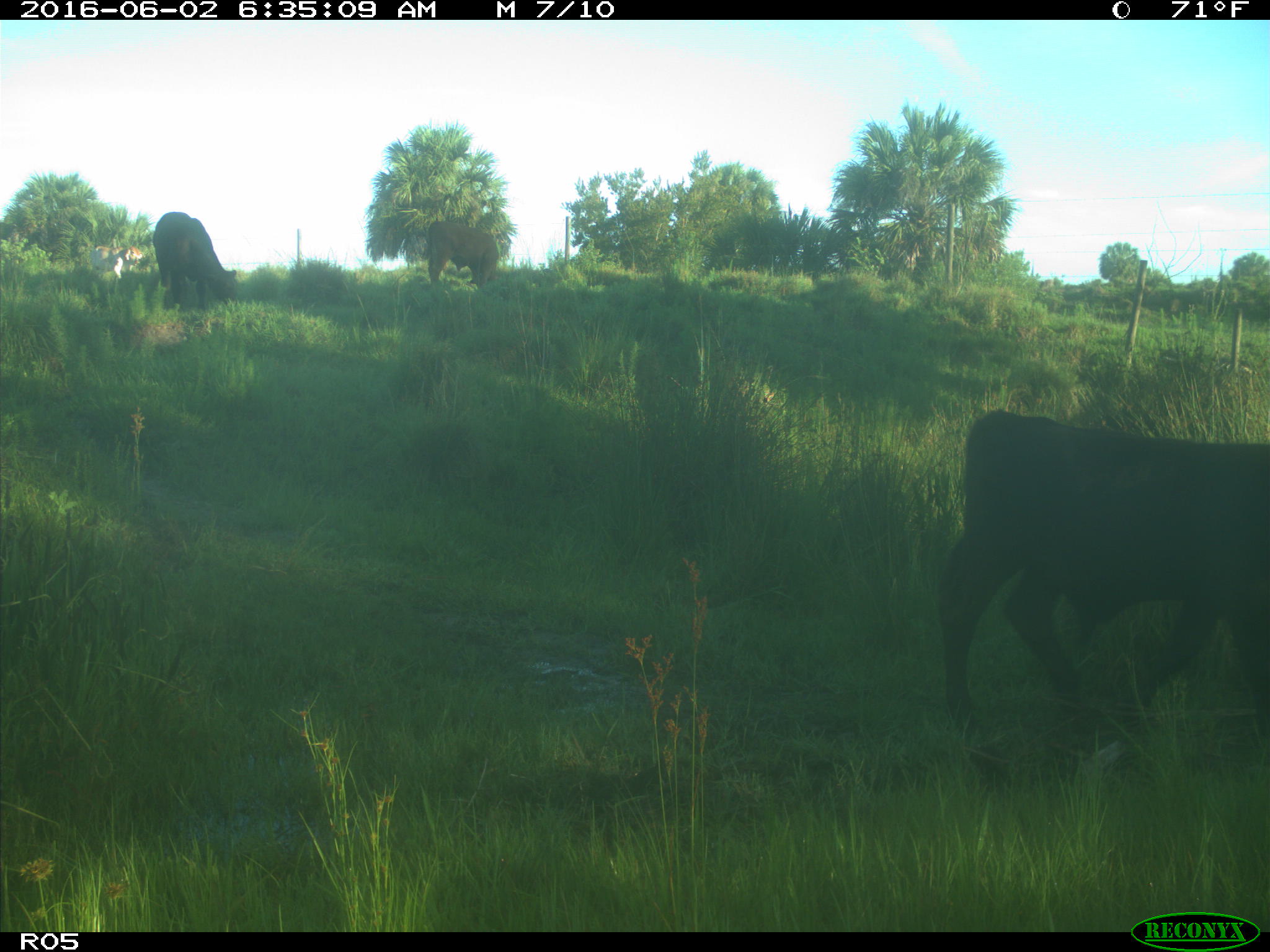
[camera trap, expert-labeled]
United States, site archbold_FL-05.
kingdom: Animalia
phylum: Chordata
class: Mammalia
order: Artiodactyla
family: Bovidae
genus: Bos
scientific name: Bos taurus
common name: domestic cow